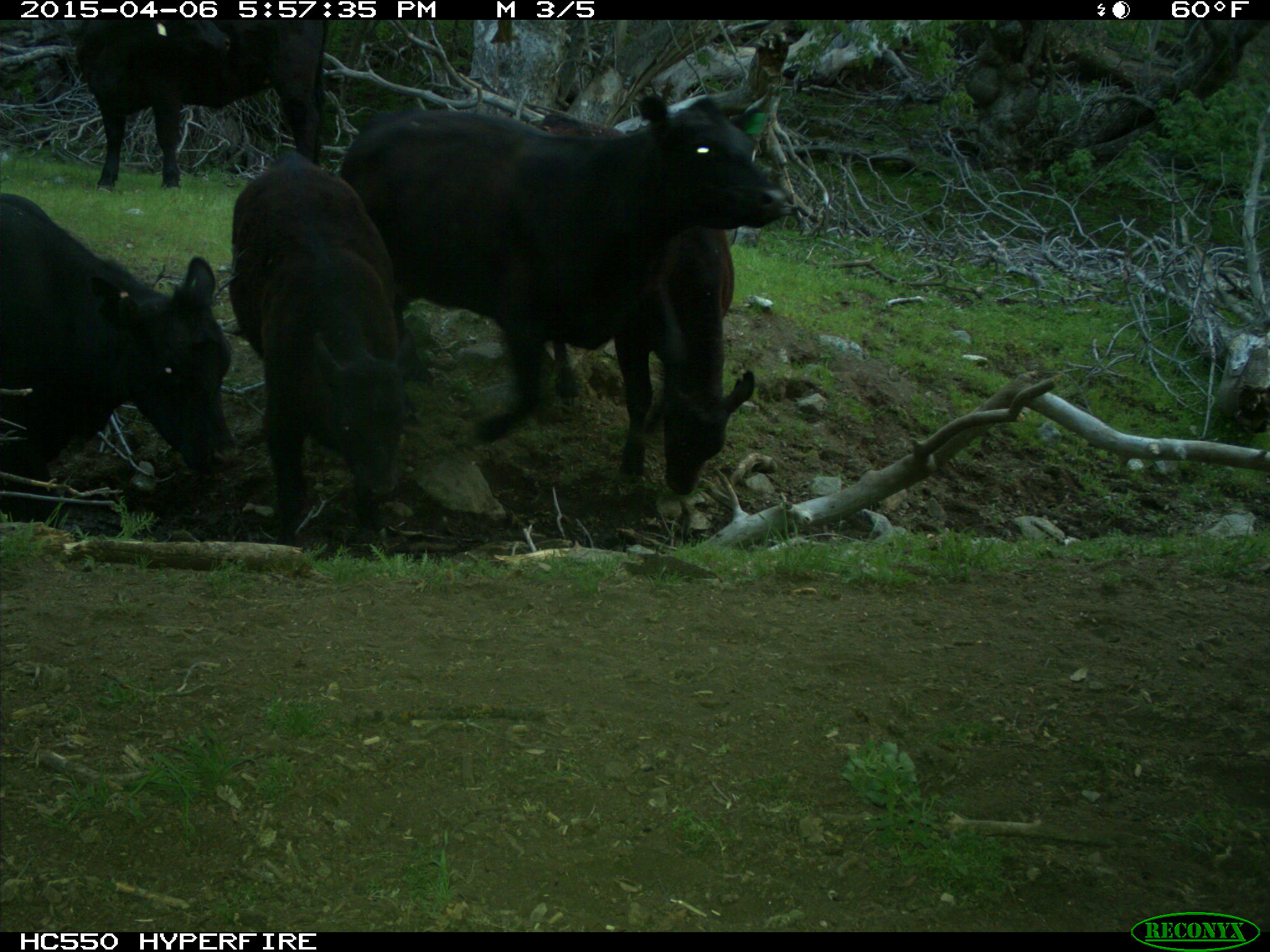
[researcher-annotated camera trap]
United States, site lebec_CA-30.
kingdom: Animalia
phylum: Chordata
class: Mammalia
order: Artiodactyla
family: Bovidae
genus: Bos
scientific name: Bos taurus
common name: domestic cow